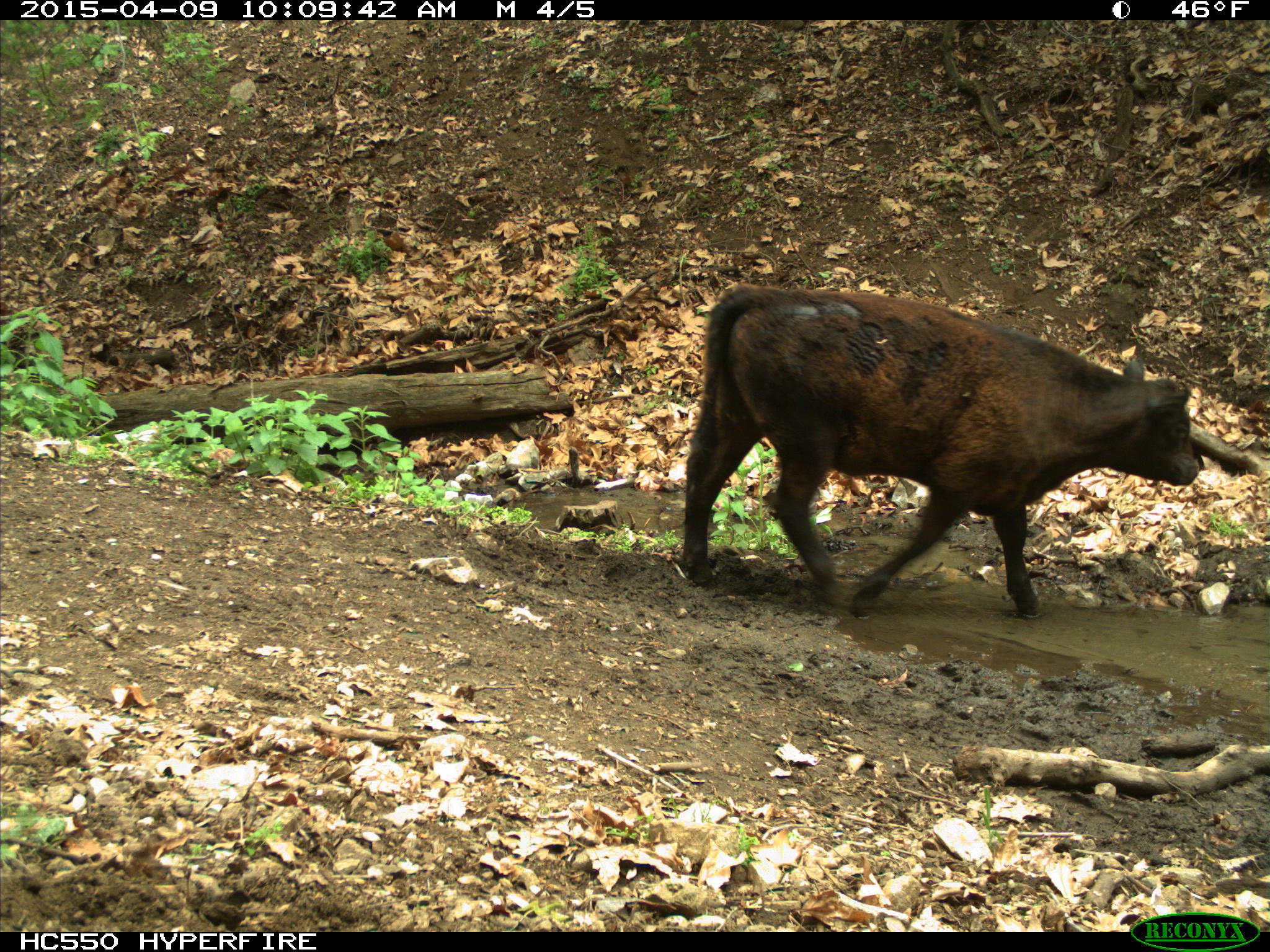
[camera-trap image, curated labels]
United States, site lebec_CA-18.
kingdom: Animalia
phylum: Chordata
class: Mammalia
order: Artiodactyla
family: Bovidae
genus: Bos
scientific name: Bos taurus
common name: domestic cow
Bos taurus (domestic cow).